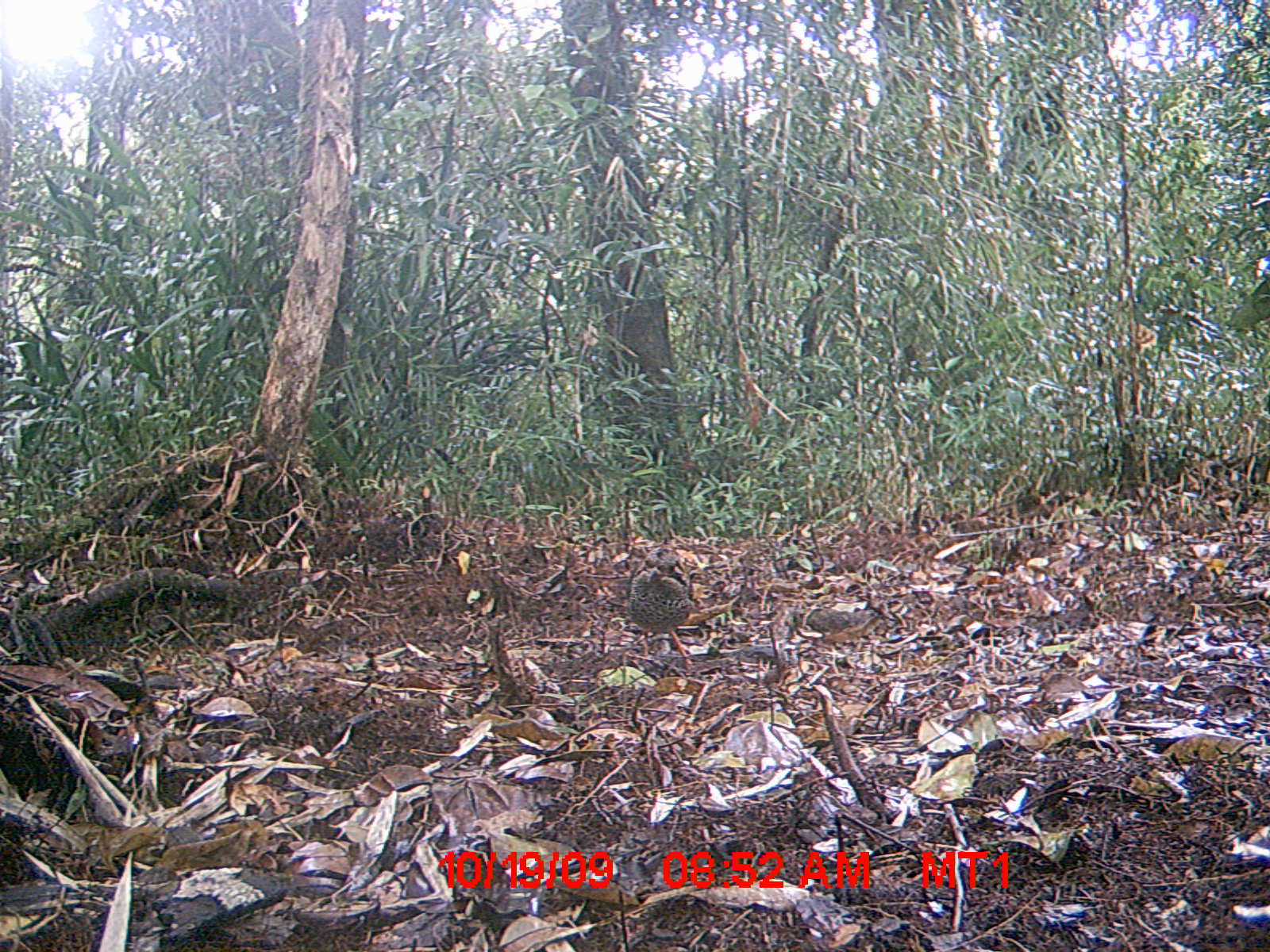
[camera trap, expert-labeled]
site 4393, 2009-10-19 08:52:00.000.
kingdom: Animalia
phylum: Chordata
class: Aves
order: Coraciiformes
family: Brachypteraciidae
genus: Brachypteracias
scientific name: Brachypteracias squamiger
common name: scaly ground-roller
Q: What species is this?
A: Brachypteracias squamiger (scaly ground-roller).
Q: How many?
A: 1.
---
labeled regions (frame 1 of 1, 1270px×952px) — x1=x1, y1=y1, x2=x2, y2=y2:
brachypteracias squamiger: x1=599, y1=543, x2=698, y2=677